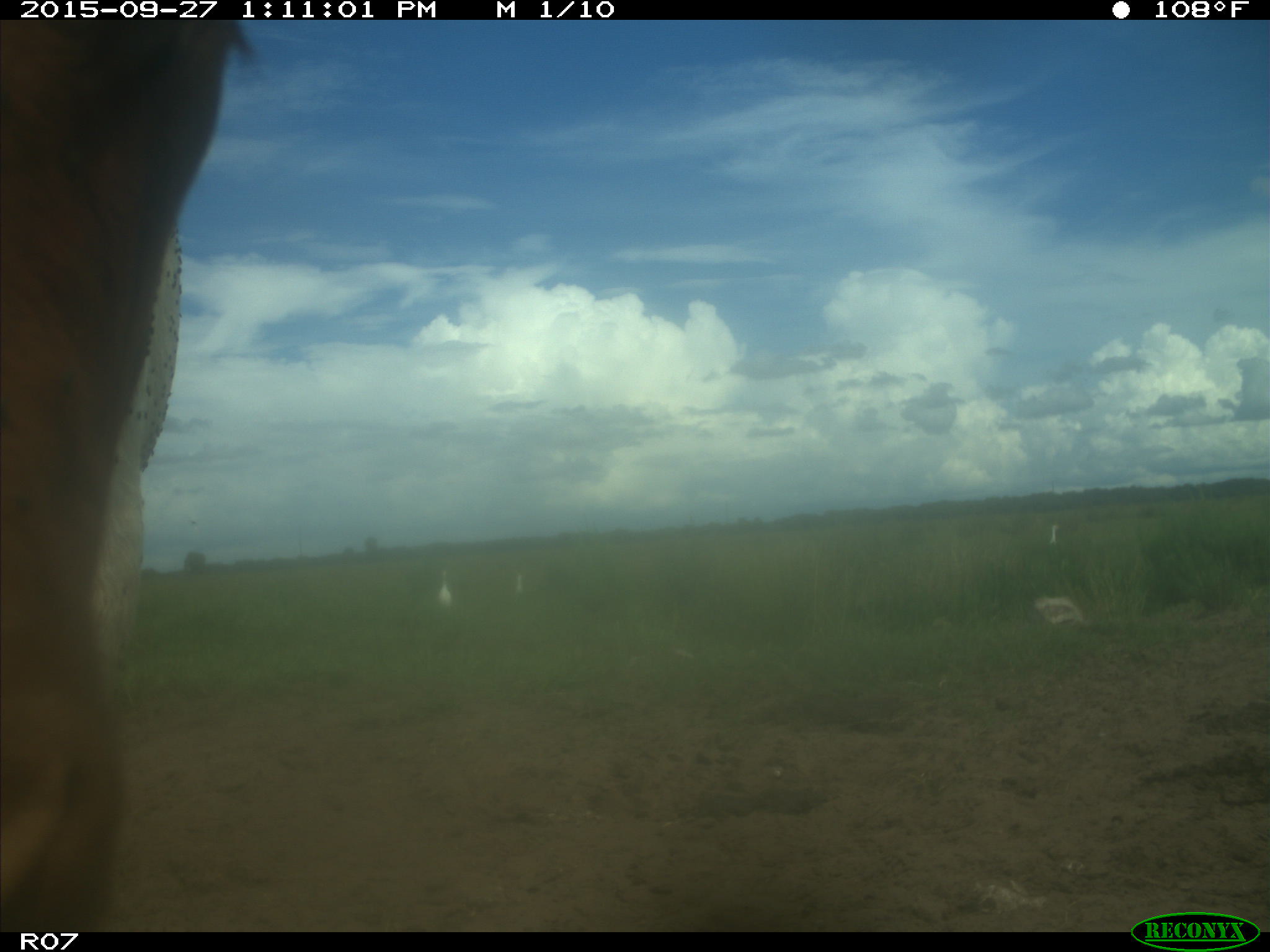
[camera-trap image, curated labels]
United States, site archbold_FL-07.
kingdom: Animalia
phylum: Chordata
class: Mammalia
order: Artiodactyla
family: Bovidae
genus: Bos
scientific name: Bos taurus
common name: domestic cow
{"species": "Bos taurus (domestic cow)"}